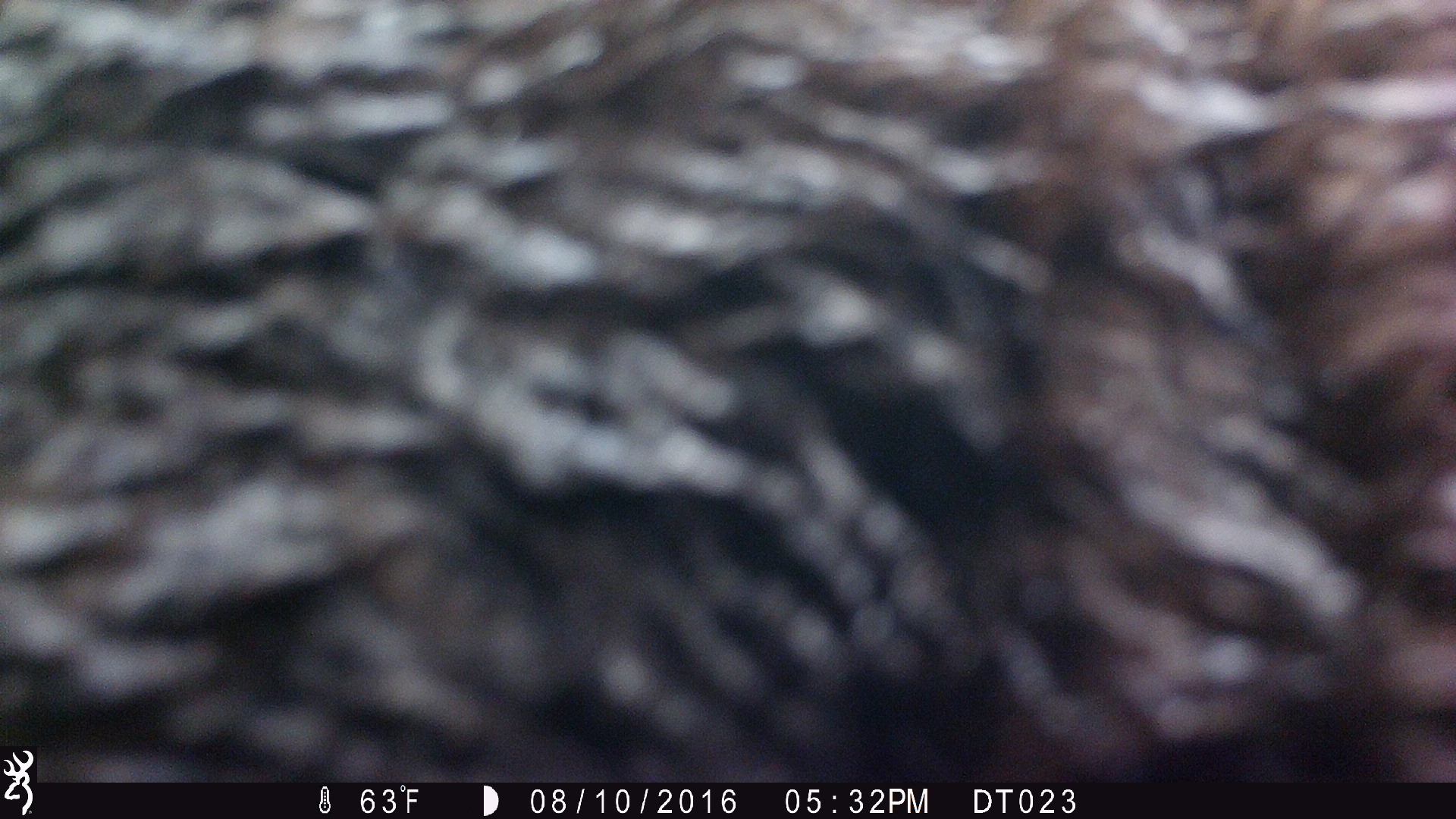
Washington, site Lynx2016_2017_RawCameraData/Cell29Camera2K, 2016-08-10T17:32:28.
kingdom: Animalia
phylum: Chordata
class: Mammalia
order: Carnivora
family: Ursidae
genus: Ursus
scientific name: Ursus americanus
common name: american black bear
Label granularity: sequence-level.